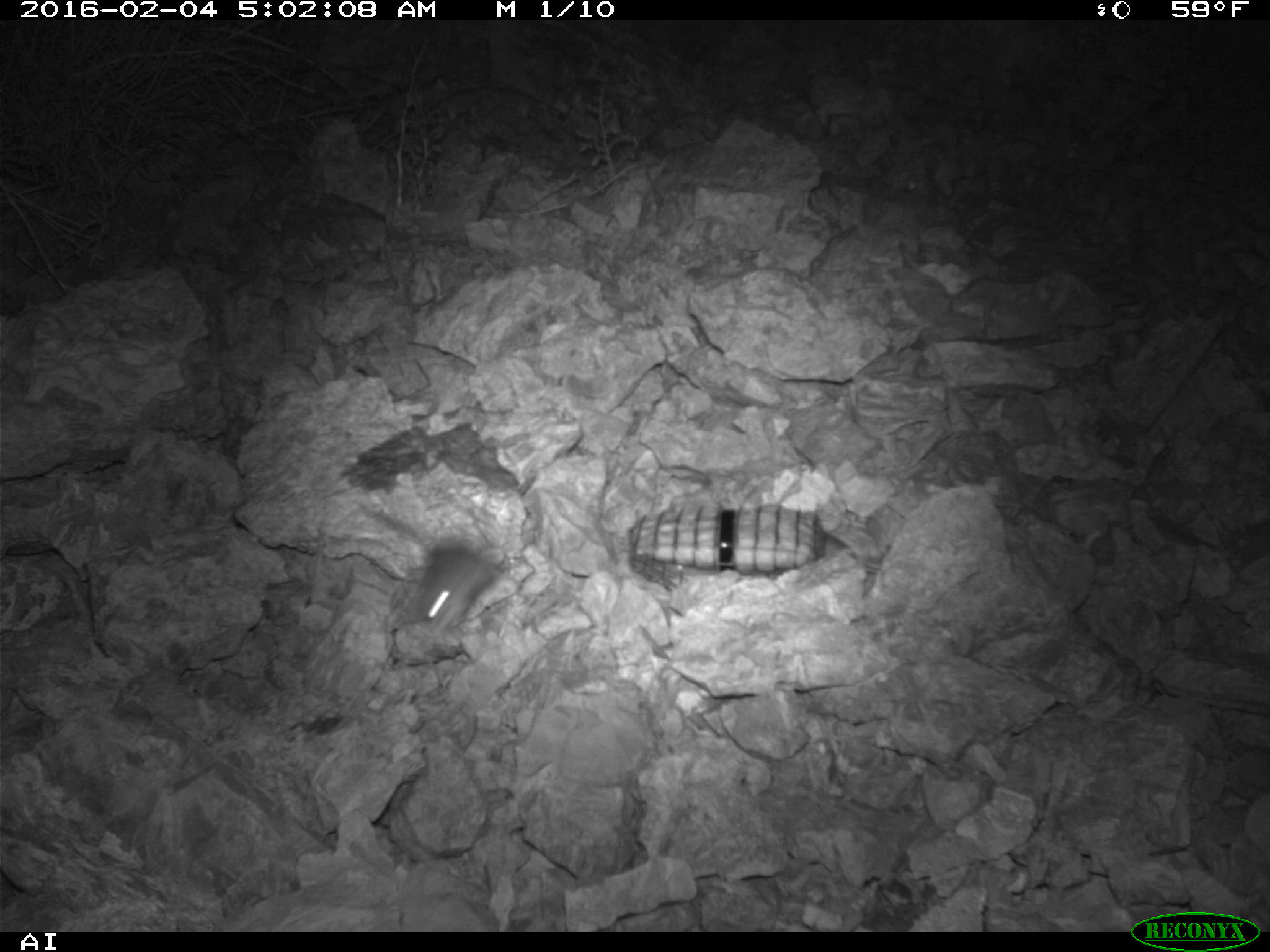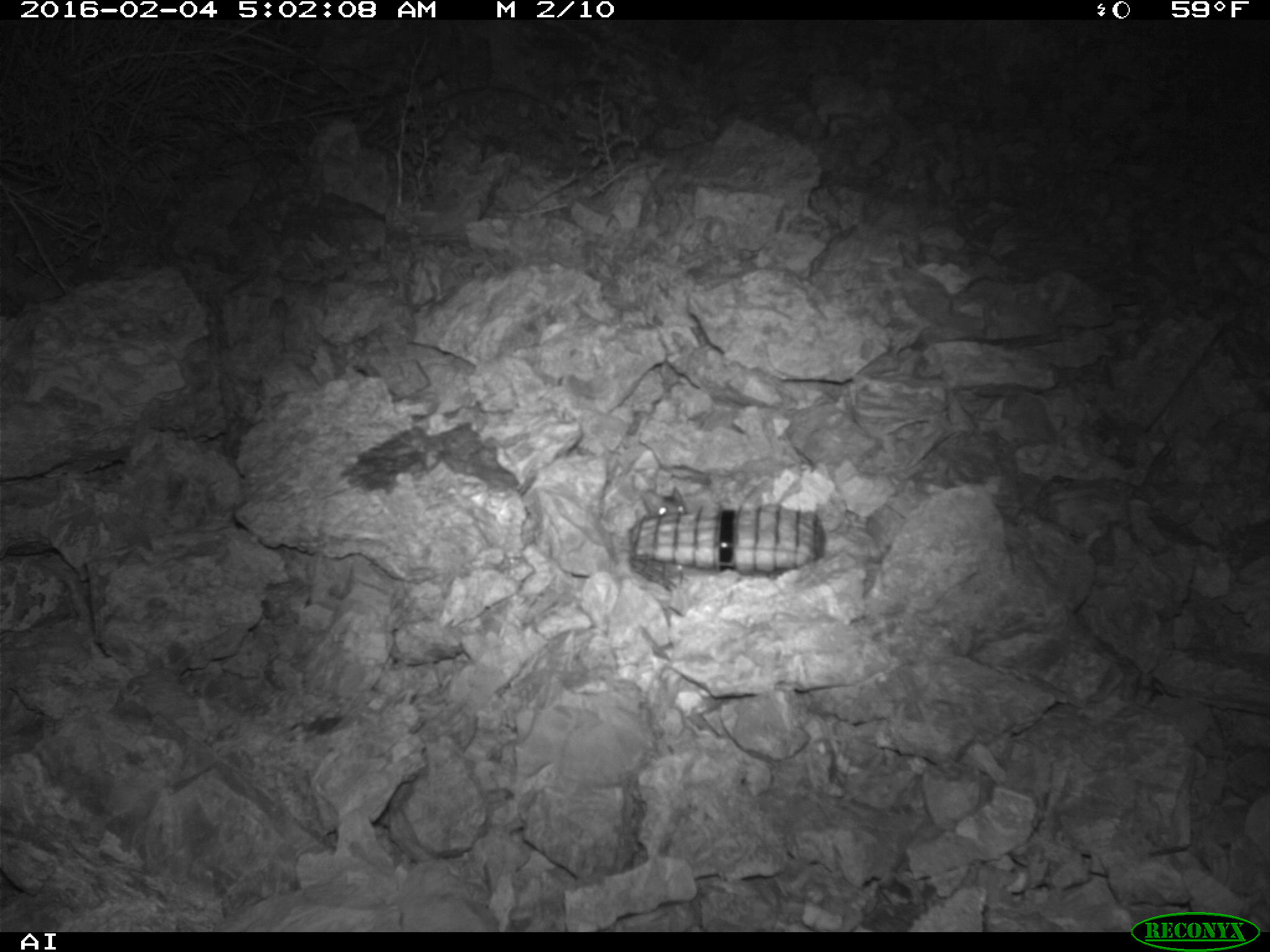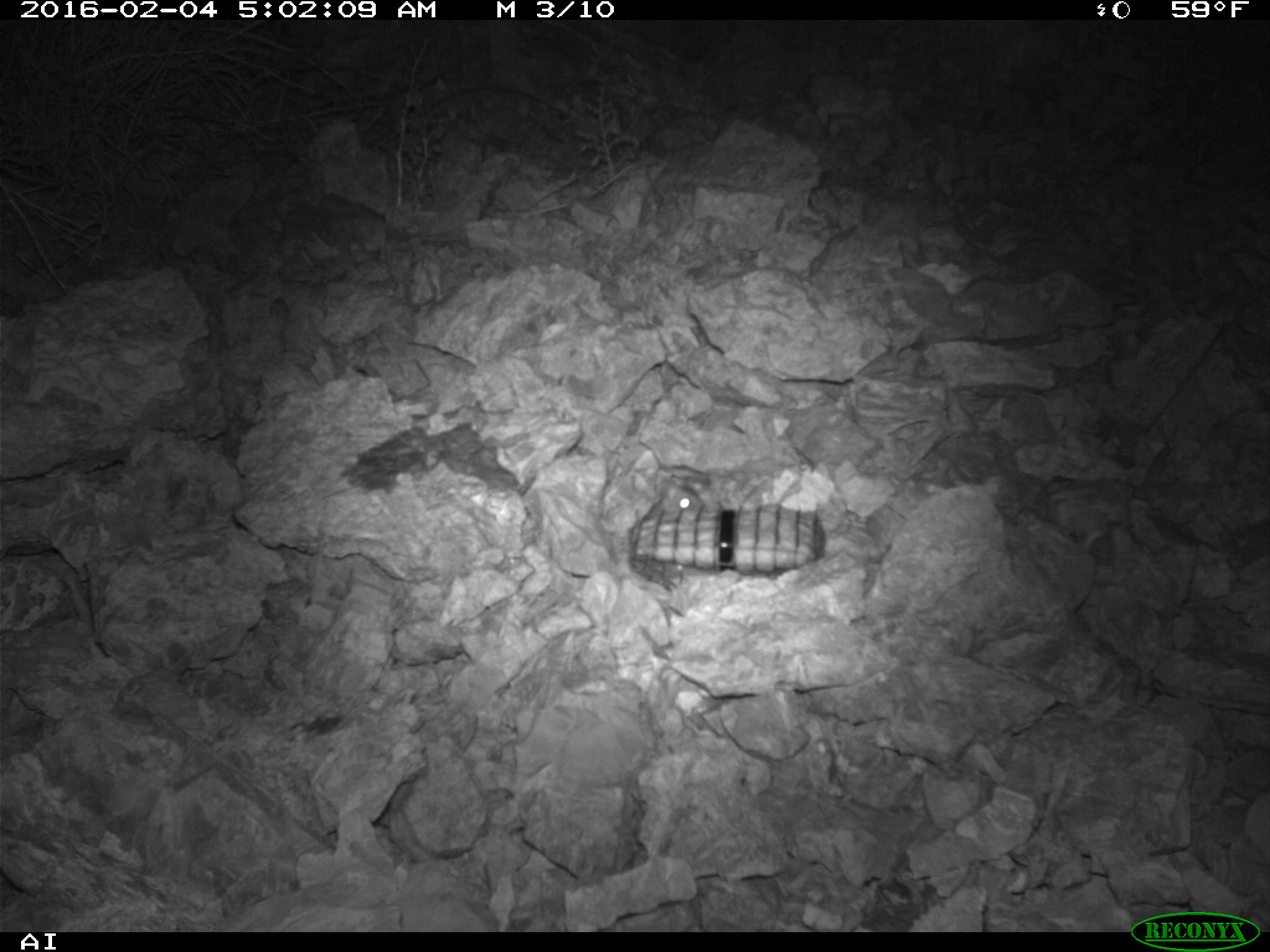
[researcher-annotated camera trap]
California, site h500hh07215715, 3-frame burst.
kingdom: Animalia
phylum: Chordata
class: Mammalia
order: Rodentia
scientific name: Rodentia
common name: rodent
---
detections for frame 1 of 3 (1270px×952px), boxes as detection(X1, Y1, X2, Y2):
rodent: detection(357, 502, 503, 635)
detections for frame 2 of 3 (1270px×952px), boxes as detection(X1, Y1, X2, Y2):
rodent: detection(636, 483, 689, 516)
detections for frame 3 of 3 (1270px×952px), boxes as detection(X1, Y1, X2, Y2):
rodent: detection(644, 480, 703, 520)